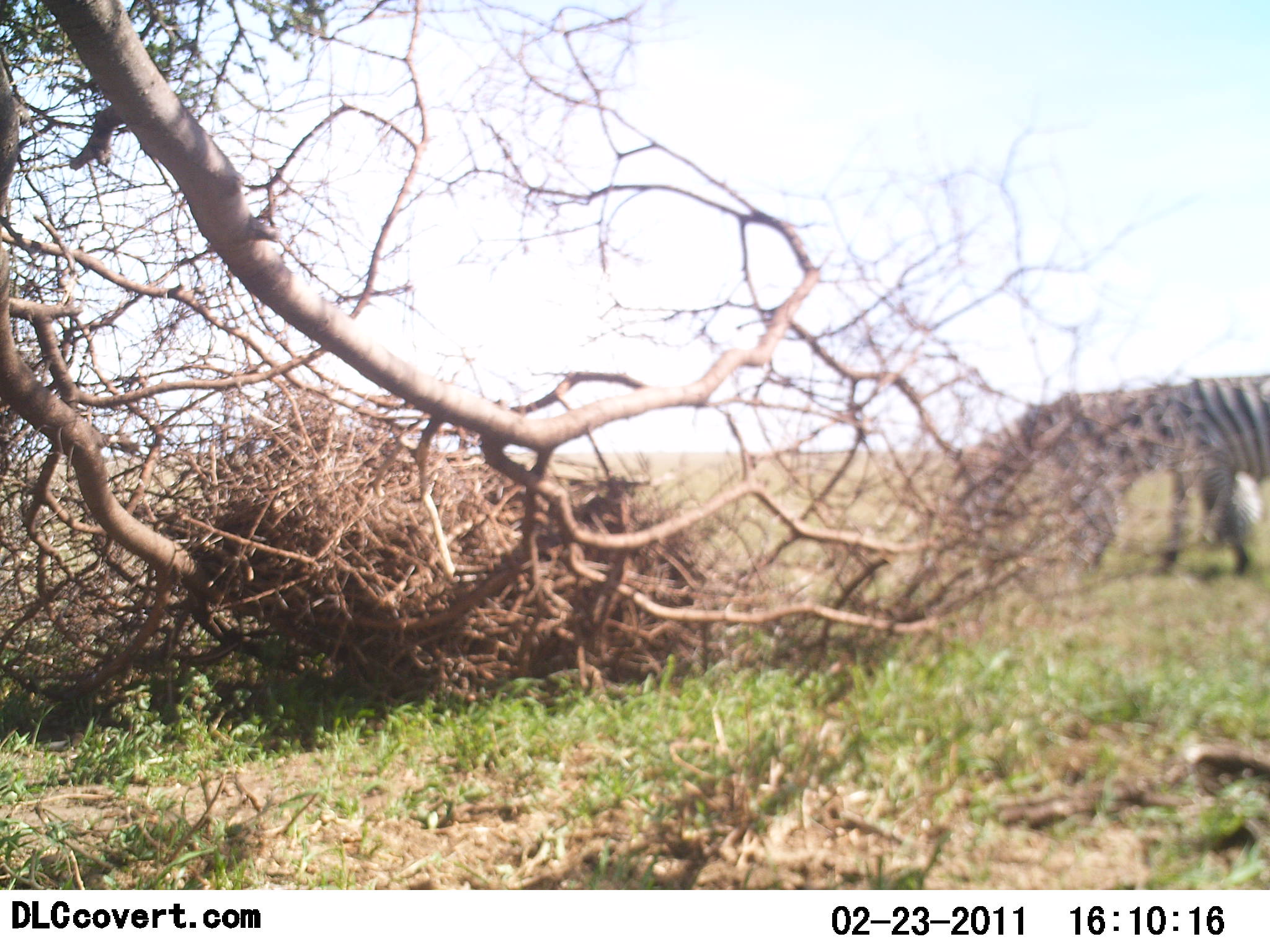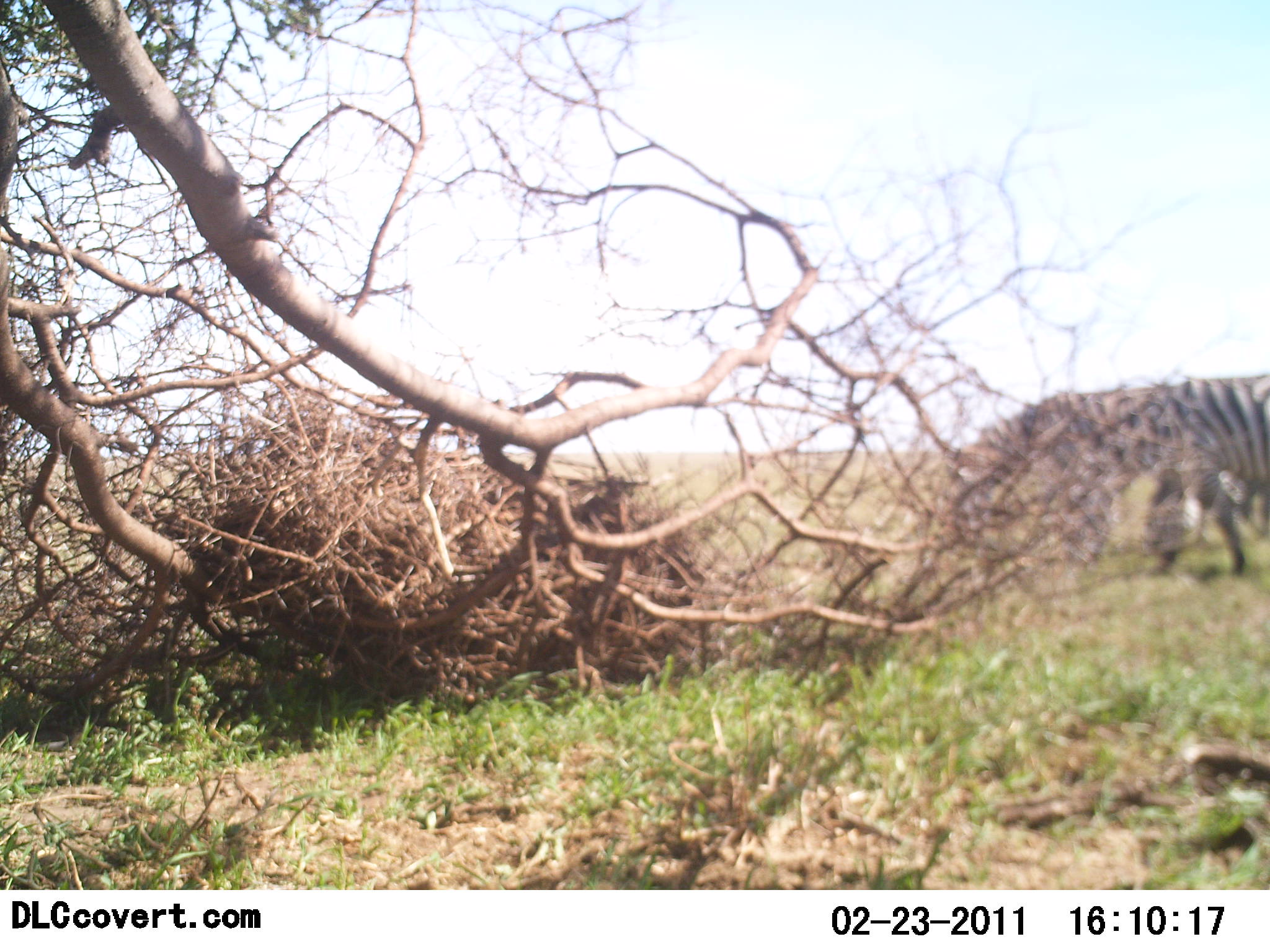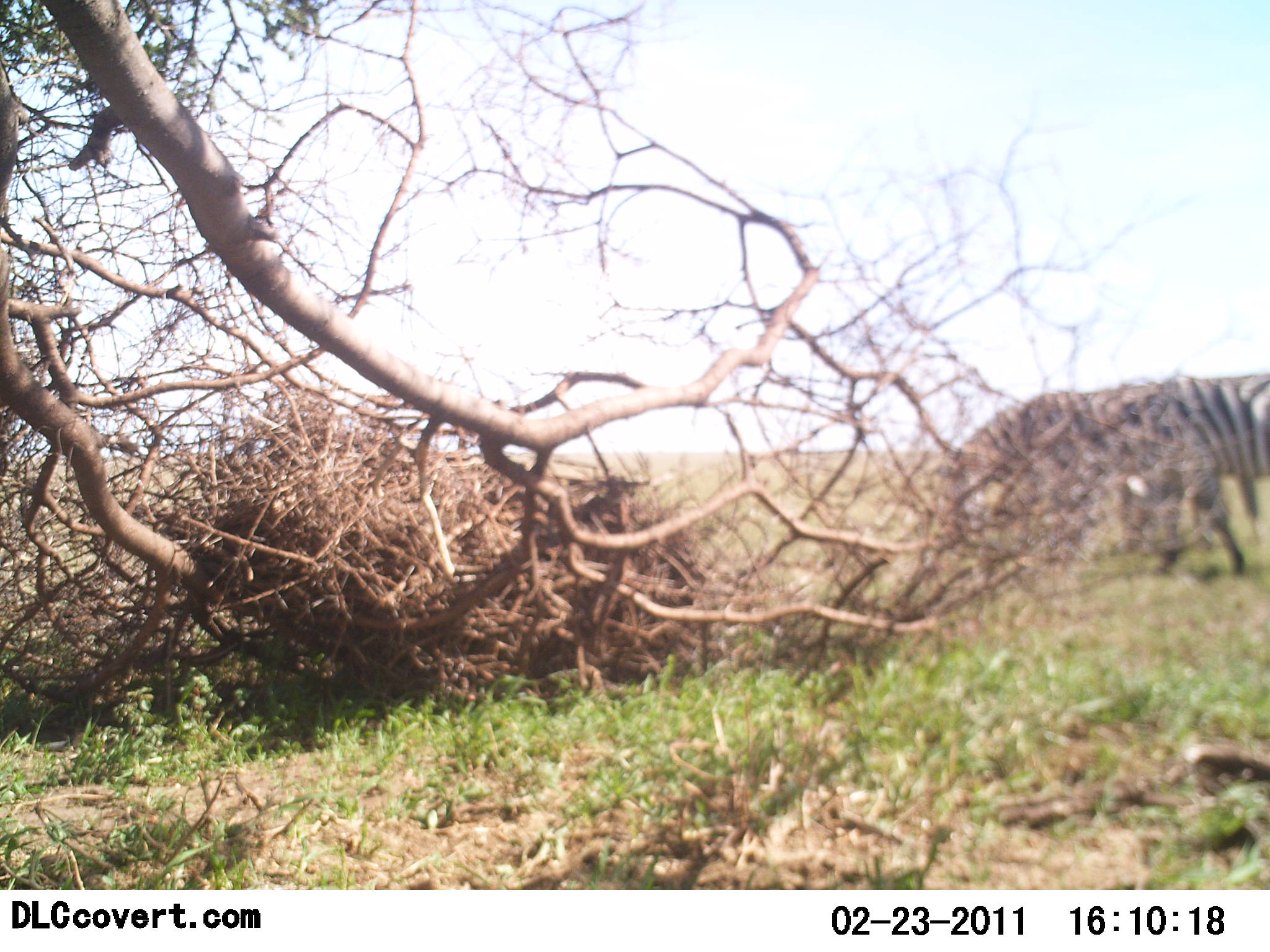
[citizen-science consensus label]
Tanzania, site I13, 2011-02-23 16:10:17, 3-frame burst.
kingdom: Animalia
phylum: Chordata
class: Mammalia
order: Perissodactyla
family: Equidae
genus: Equus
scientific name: Equus quagga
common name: plains zebra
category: zebra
Zebra (plains zebra) (Equus quagga), count 2. Behavior (volunteer vote fractions): standing 9%, resting 0%, moving 27%, interacting 0%. Young present (vote fraction): 0%. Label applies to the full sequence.